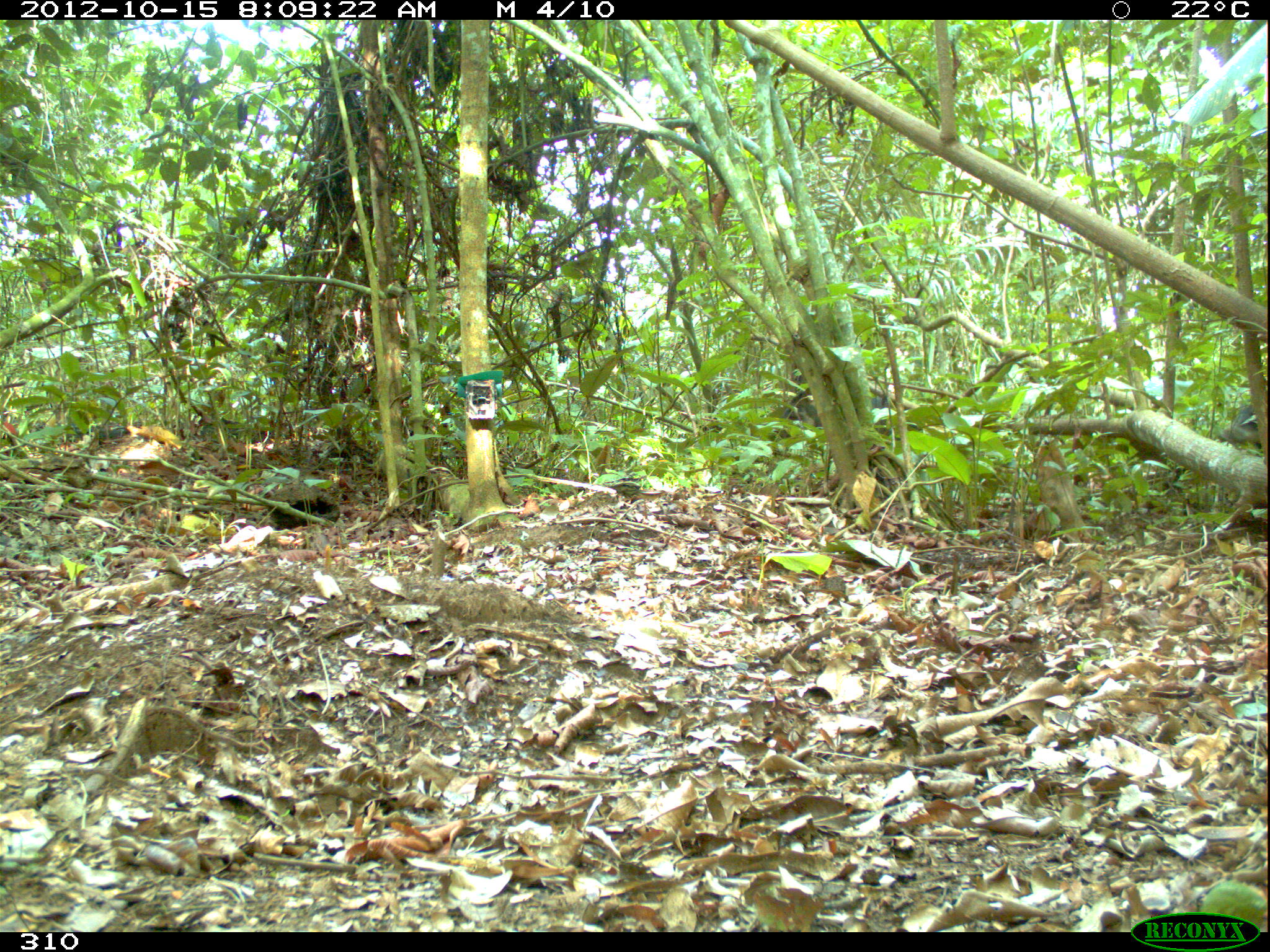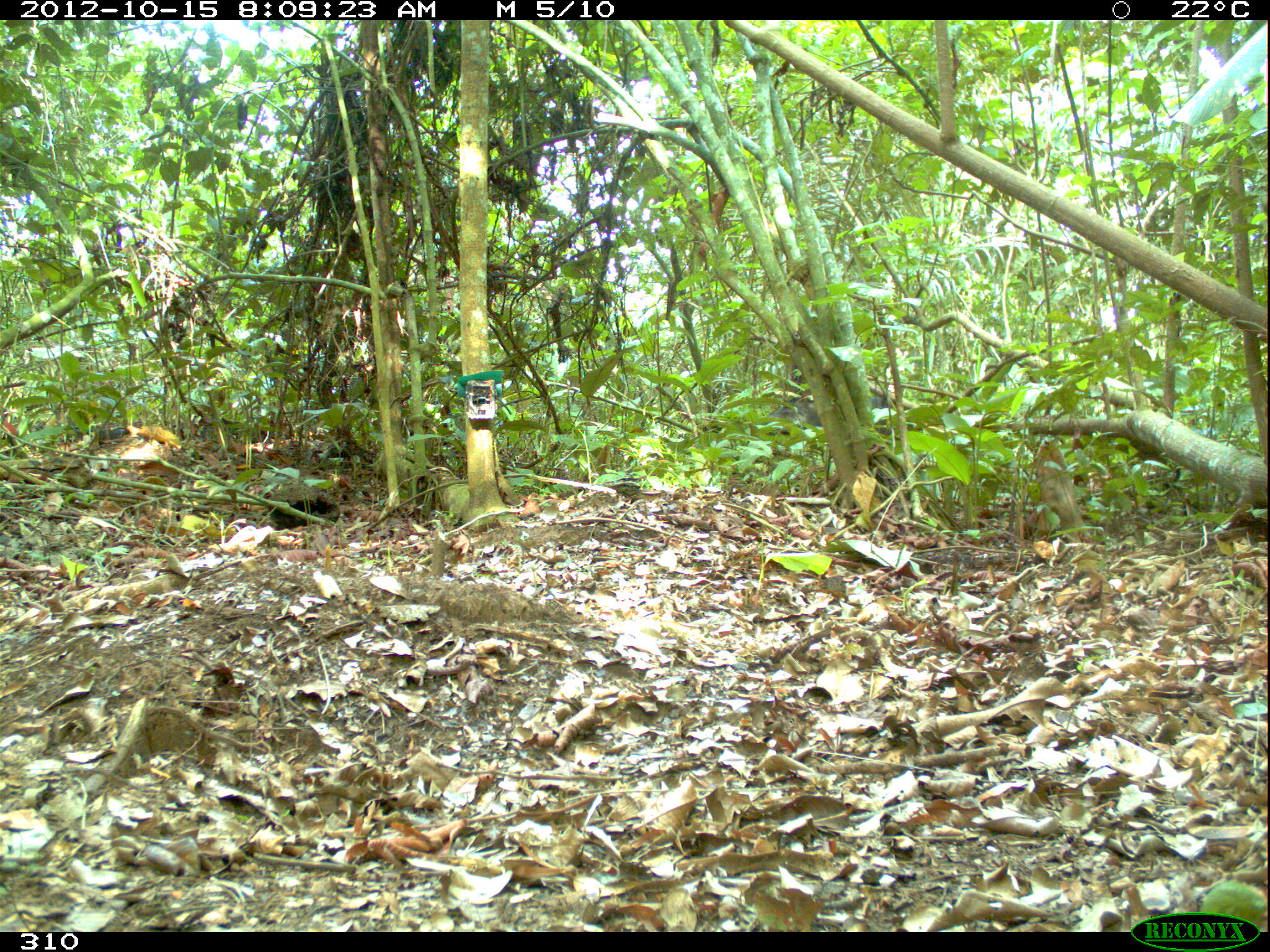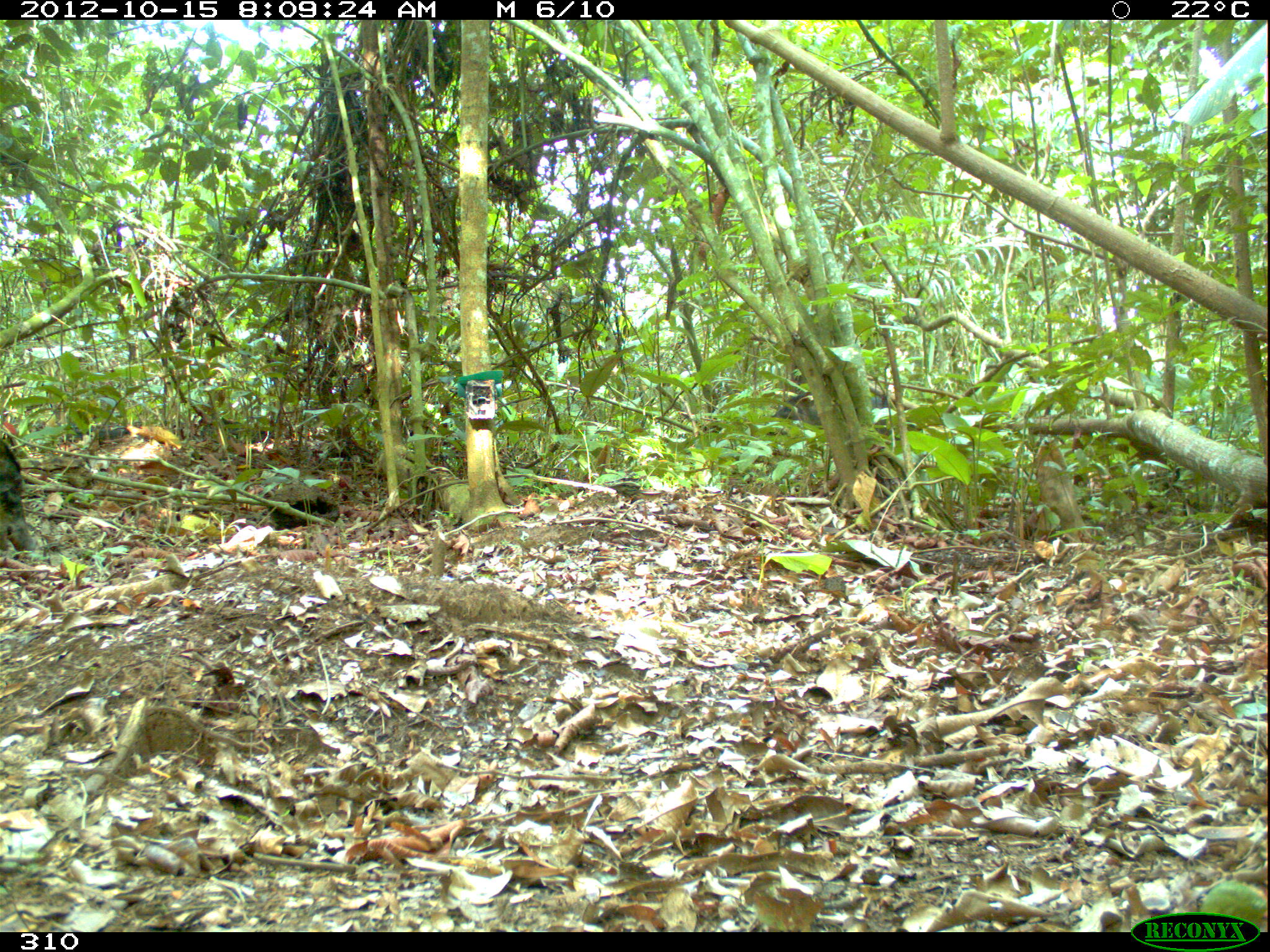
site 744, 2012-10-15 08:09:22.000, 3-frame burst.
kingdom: Animalia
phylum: Chordata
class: Mammalia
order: Artiodactyla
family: Tayassuidae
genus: Tayassu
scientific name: Tayassu pecari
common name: white-lipped peccary